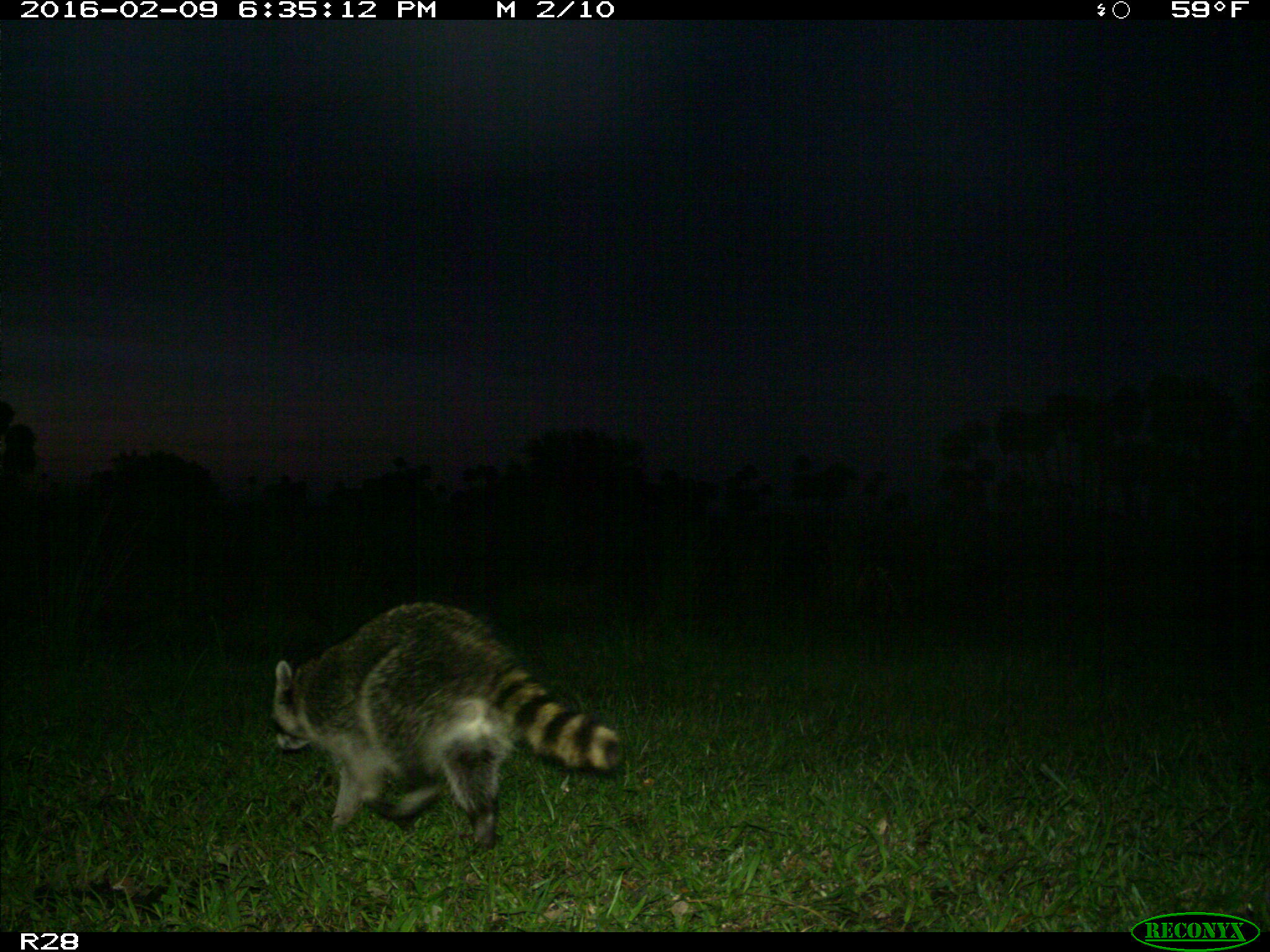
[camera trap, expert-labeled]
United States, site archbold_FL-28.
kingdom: Animalia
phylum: Chordata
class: Mammalia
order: Carnivora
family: Procyonidae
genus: Procyon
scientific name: Procyon lotor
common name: common raccoon